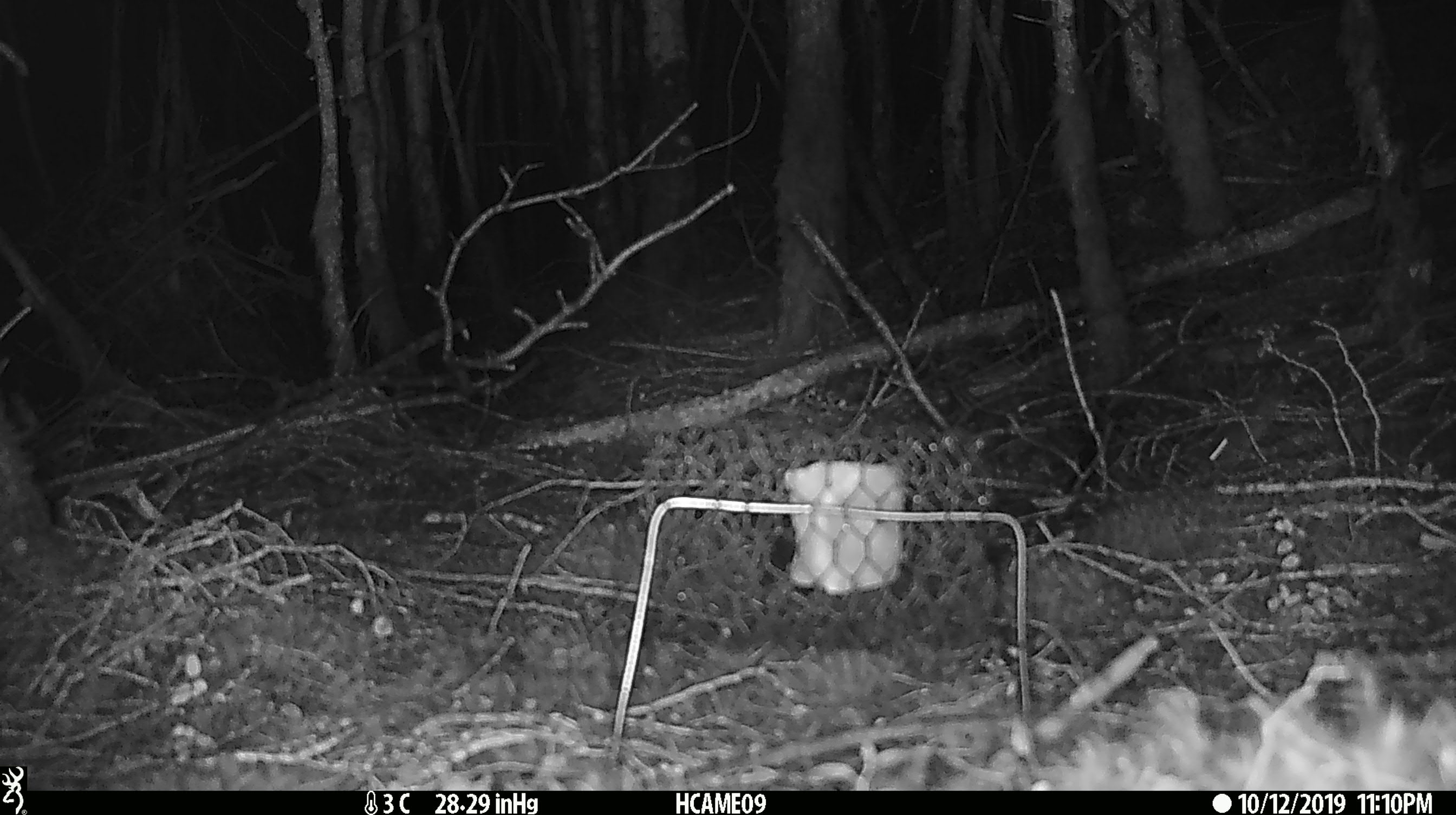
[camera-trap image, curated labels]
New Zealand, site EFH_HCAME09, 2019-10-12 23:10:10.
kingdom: Animalia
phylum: Chordata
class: Mammalia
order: Rodentia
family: Muridae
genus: Mus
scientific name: Mus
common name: mouse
Mouse (Mus).